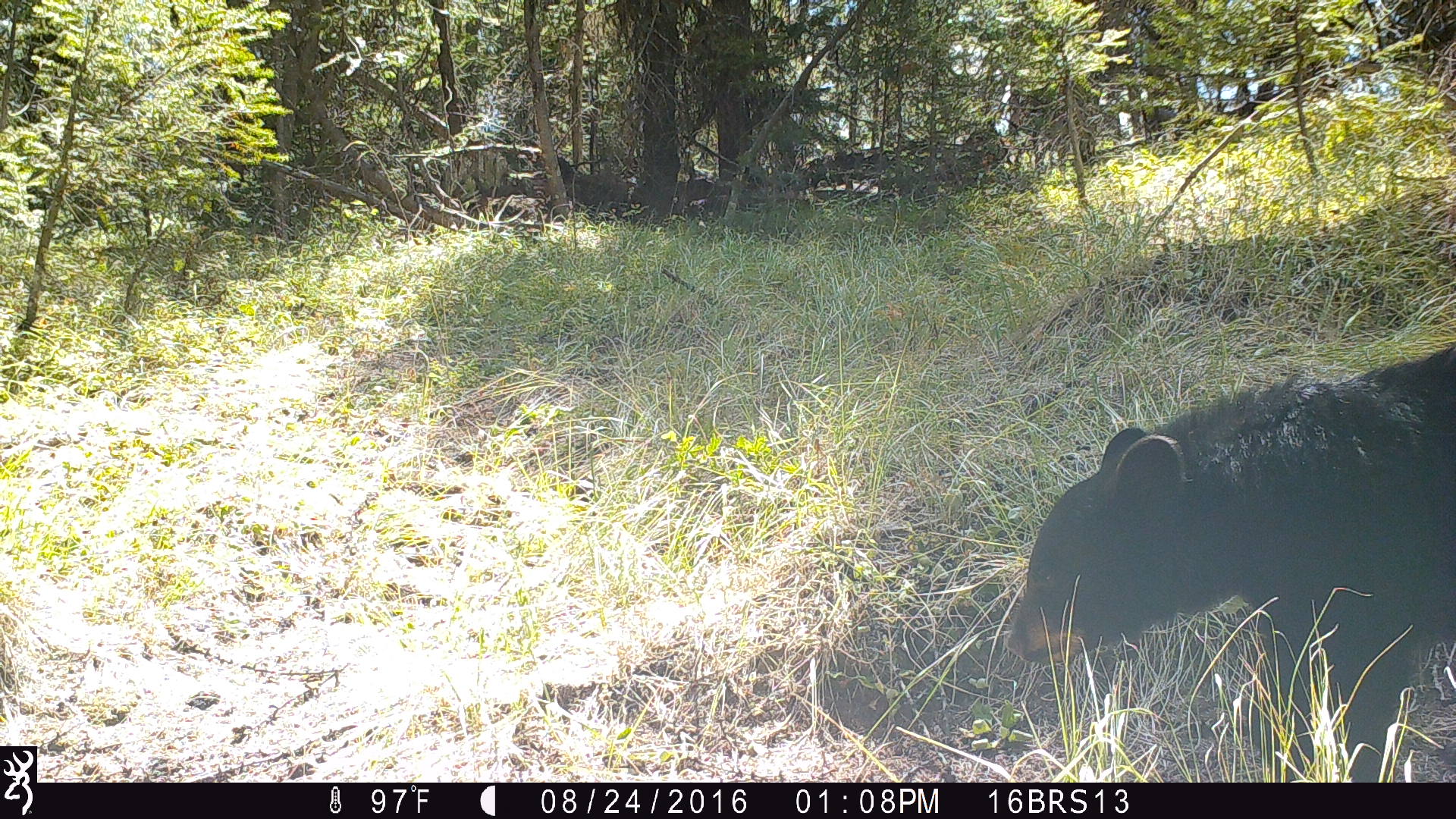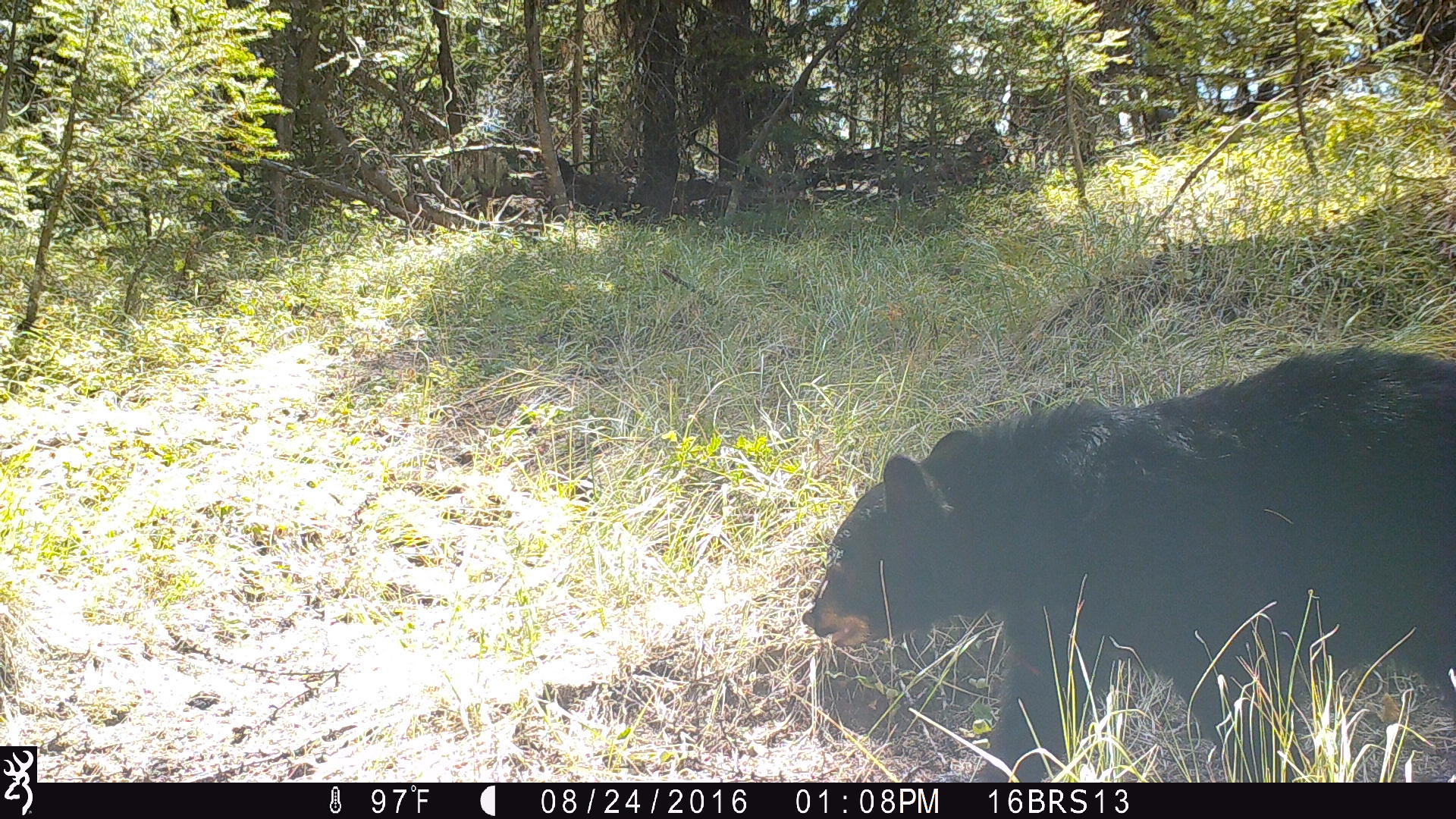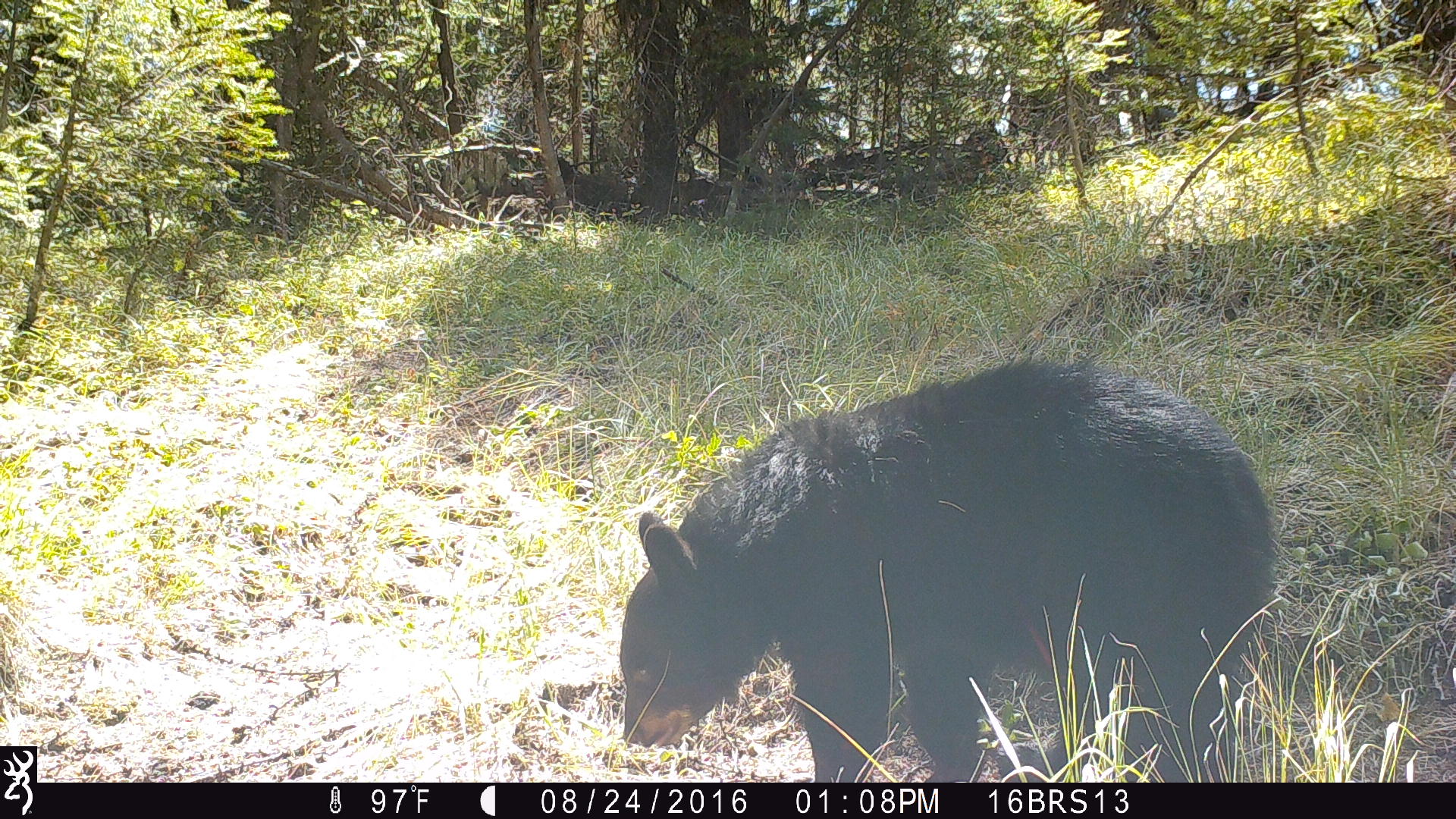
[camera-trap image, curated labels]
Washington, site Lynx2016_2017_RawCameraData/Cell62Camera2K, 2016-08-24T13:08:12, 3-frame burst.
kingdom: Animalia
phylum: Chordata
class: Mammalia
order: Carnivora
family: Ursidae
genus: Ursus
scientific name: Ursus americanus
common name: american black bear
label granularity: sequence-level